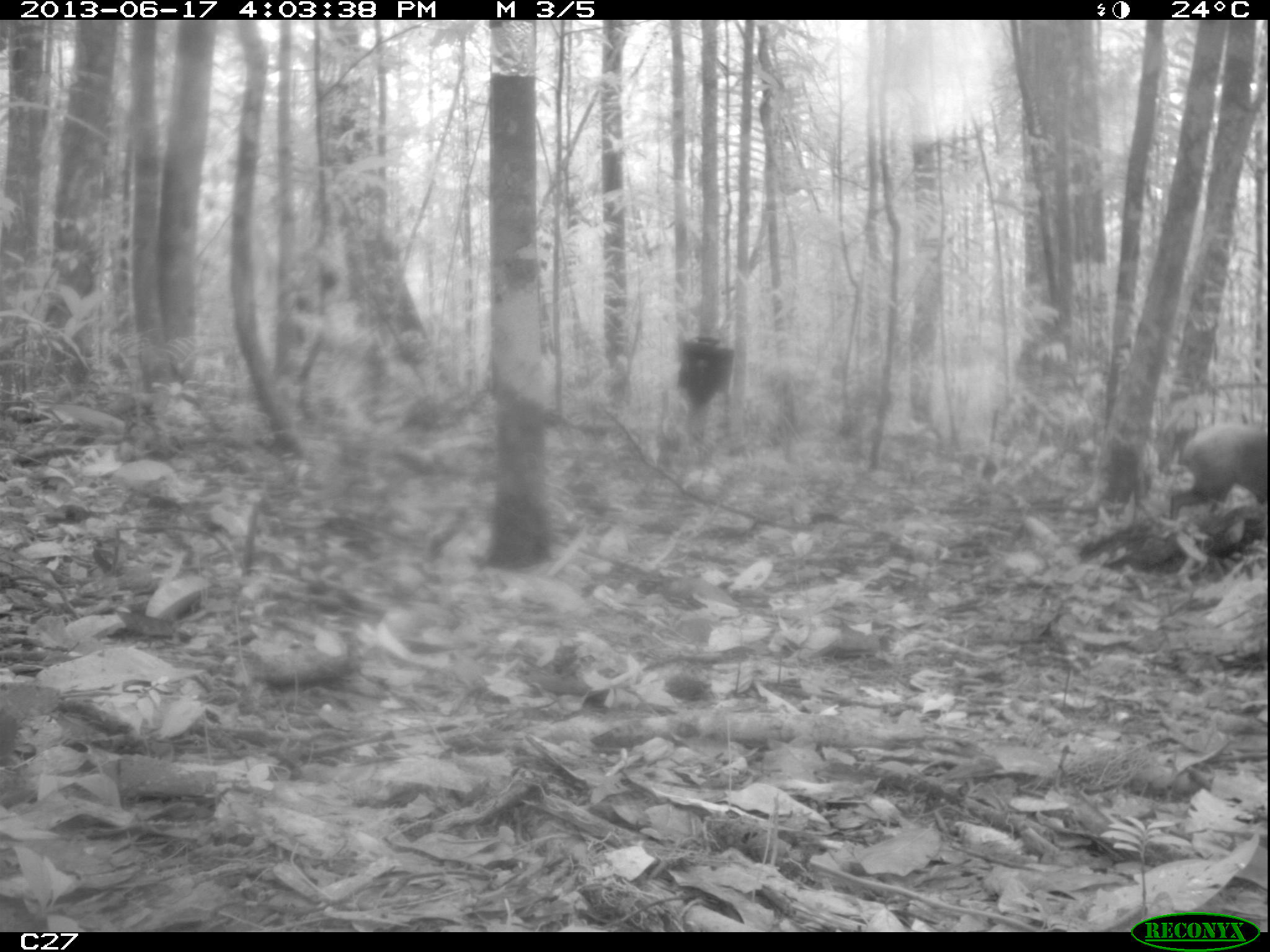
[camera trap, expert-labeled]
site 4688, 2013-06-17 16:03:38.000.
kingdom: Animalia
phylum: Chordata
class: Mammalia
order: Rodentia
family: Dasyproctidae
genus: Dasyprocta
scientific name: Dasyprocta leporina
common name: red-rumped agouti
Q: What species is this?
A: Dasyprocta leporina (red-rumped agouti).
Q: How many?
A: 1.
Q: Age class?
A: Adult.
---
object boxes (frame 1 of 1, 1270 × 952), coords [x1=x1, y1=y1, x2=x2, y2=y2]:
dasyprocta leporina: [x1=1166, y1=424, x2=1270, y2=525]